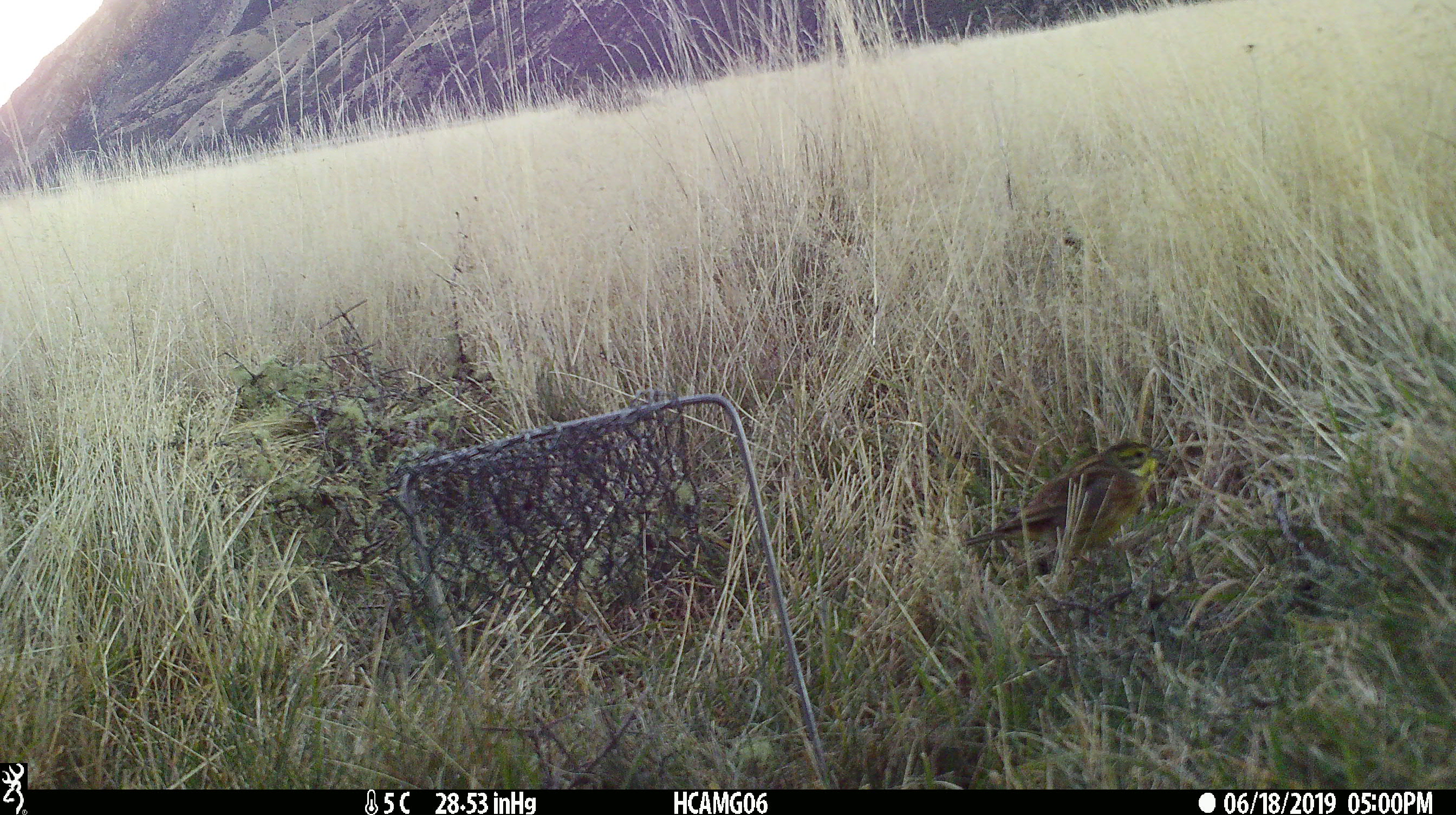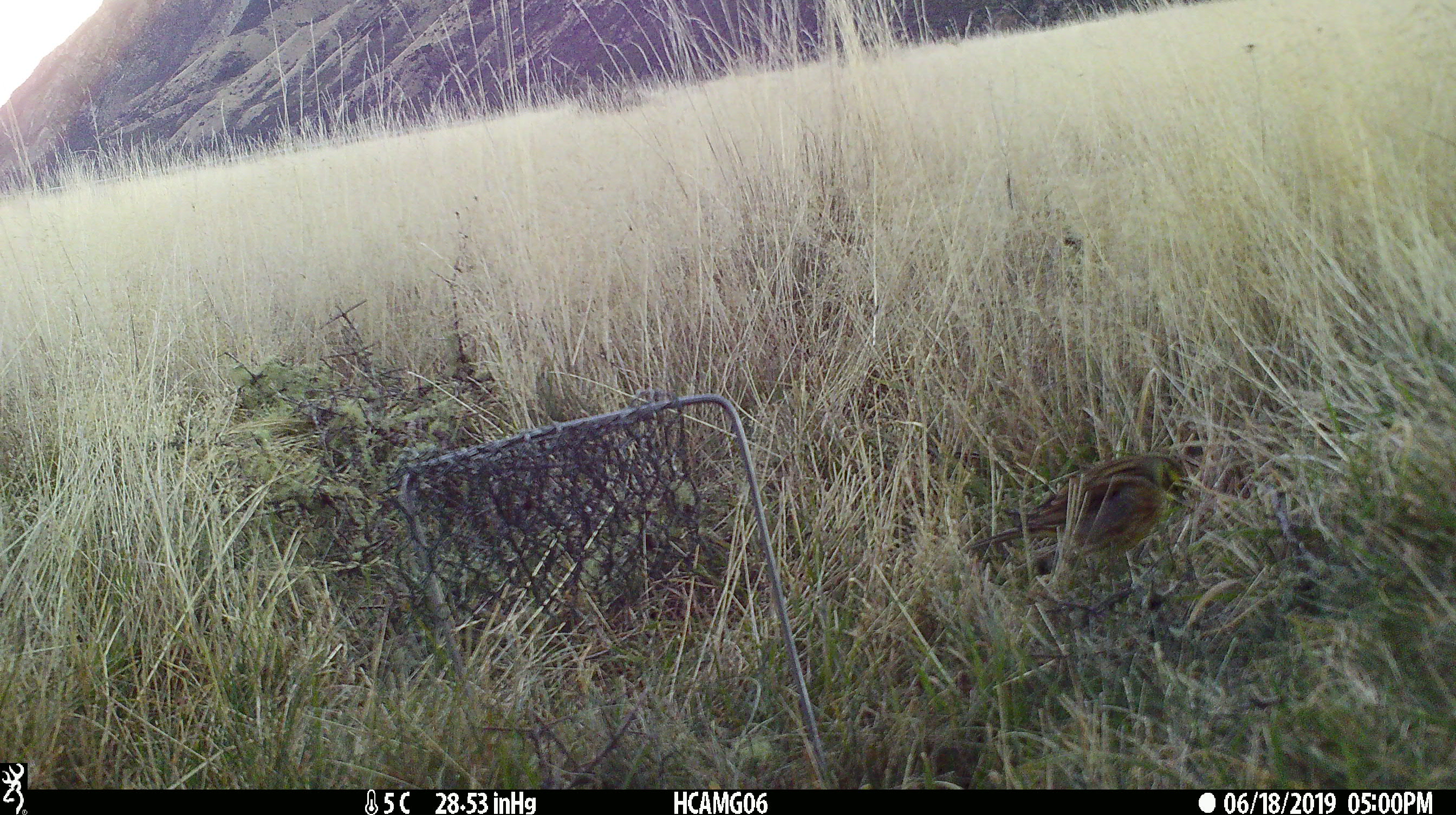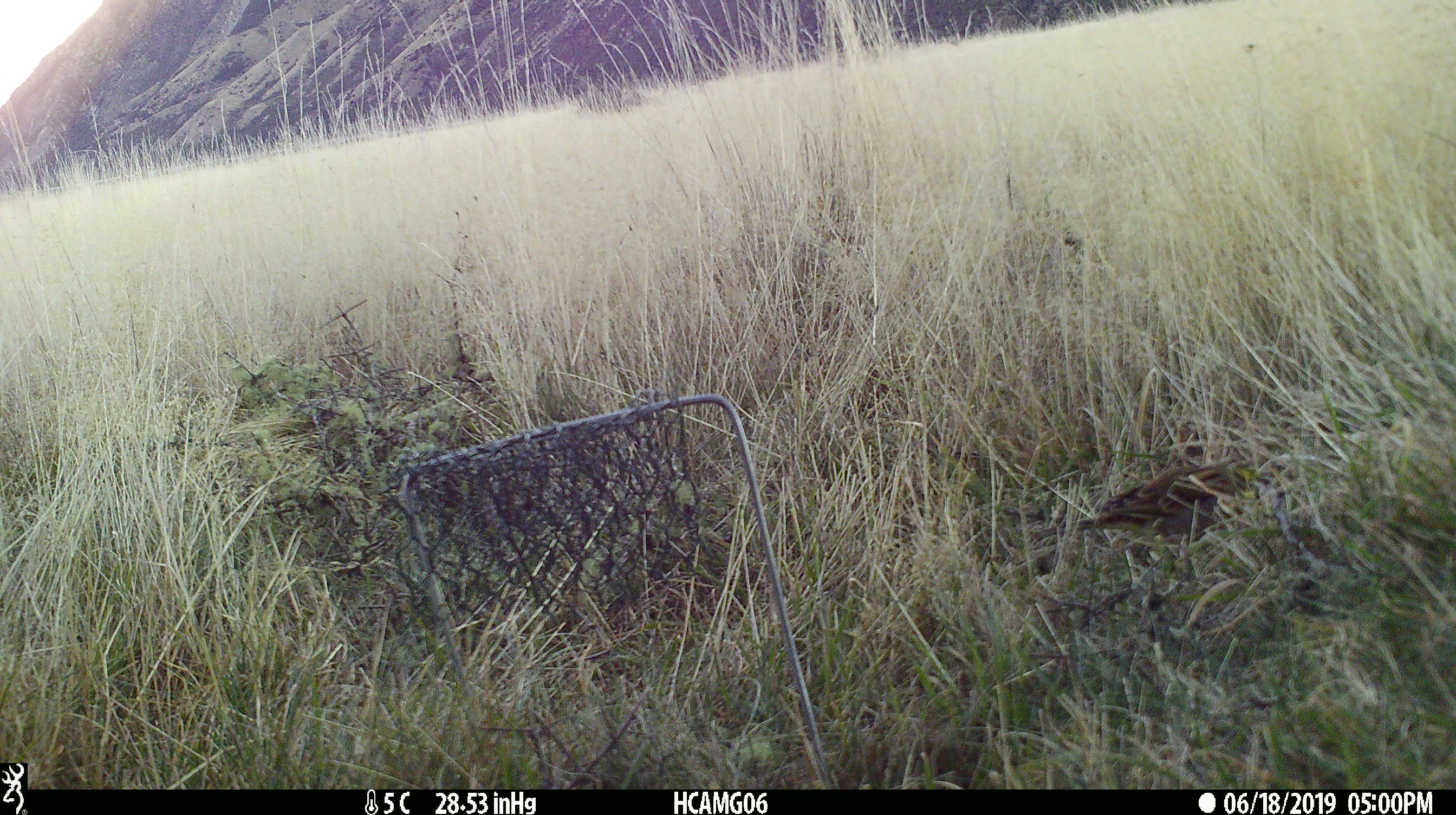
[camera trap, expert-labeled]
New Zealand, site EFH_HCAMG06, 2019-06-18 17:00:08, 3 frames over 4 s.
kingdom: Animalia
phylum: Chordata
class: Aves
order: Passeriformes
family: Emberizidae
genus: Emberiza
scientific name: Emberiza citrinella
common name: yellowhammer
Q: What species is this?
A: Yellowhammer (Emberiza citrinella).